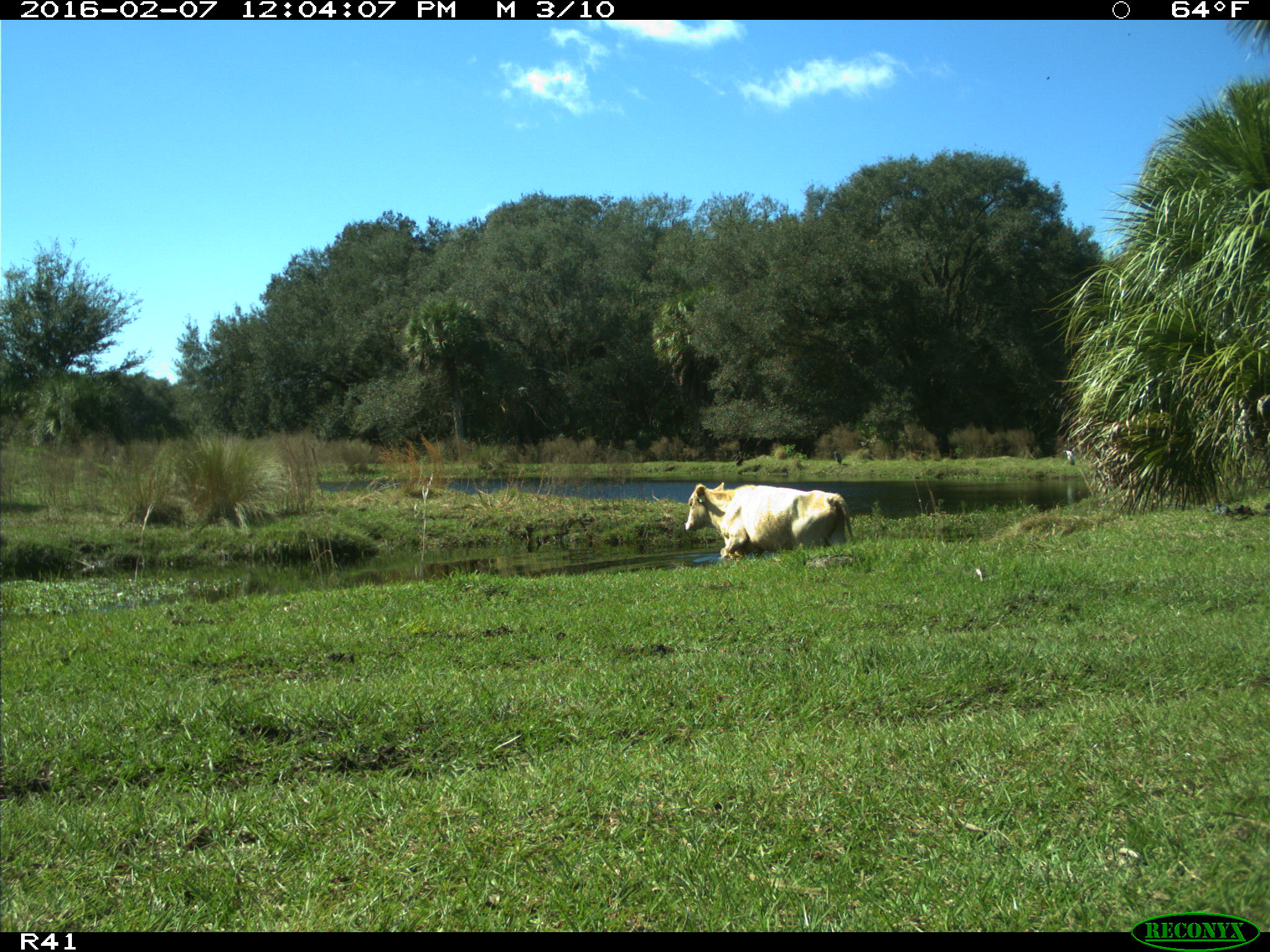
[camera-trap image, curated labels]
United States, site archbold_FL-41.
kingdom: Animalia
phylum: Chordata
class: Mammalia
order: Artiodactyla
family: Bovidae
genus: Bos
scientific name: Bos taurus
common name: domestic cow